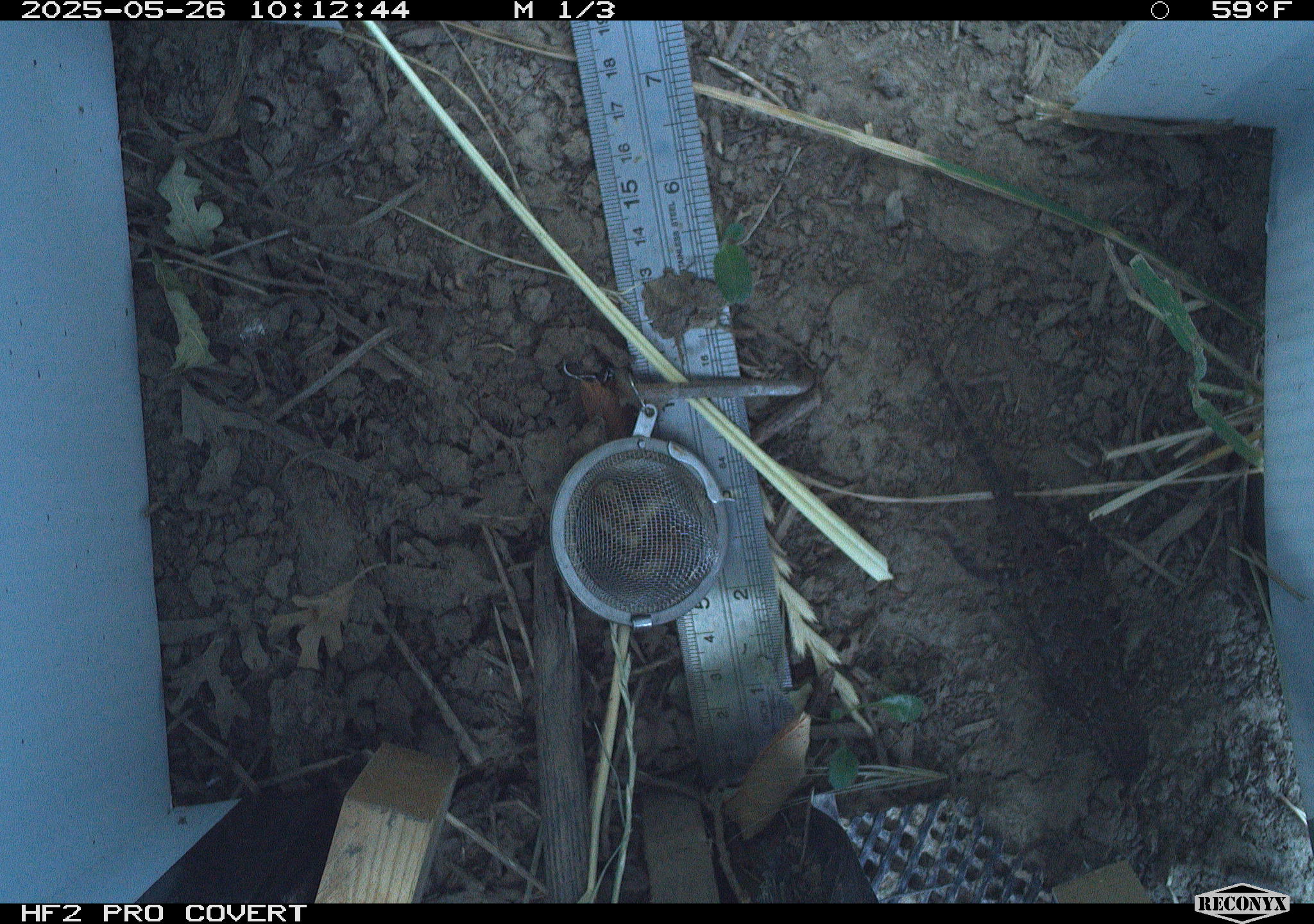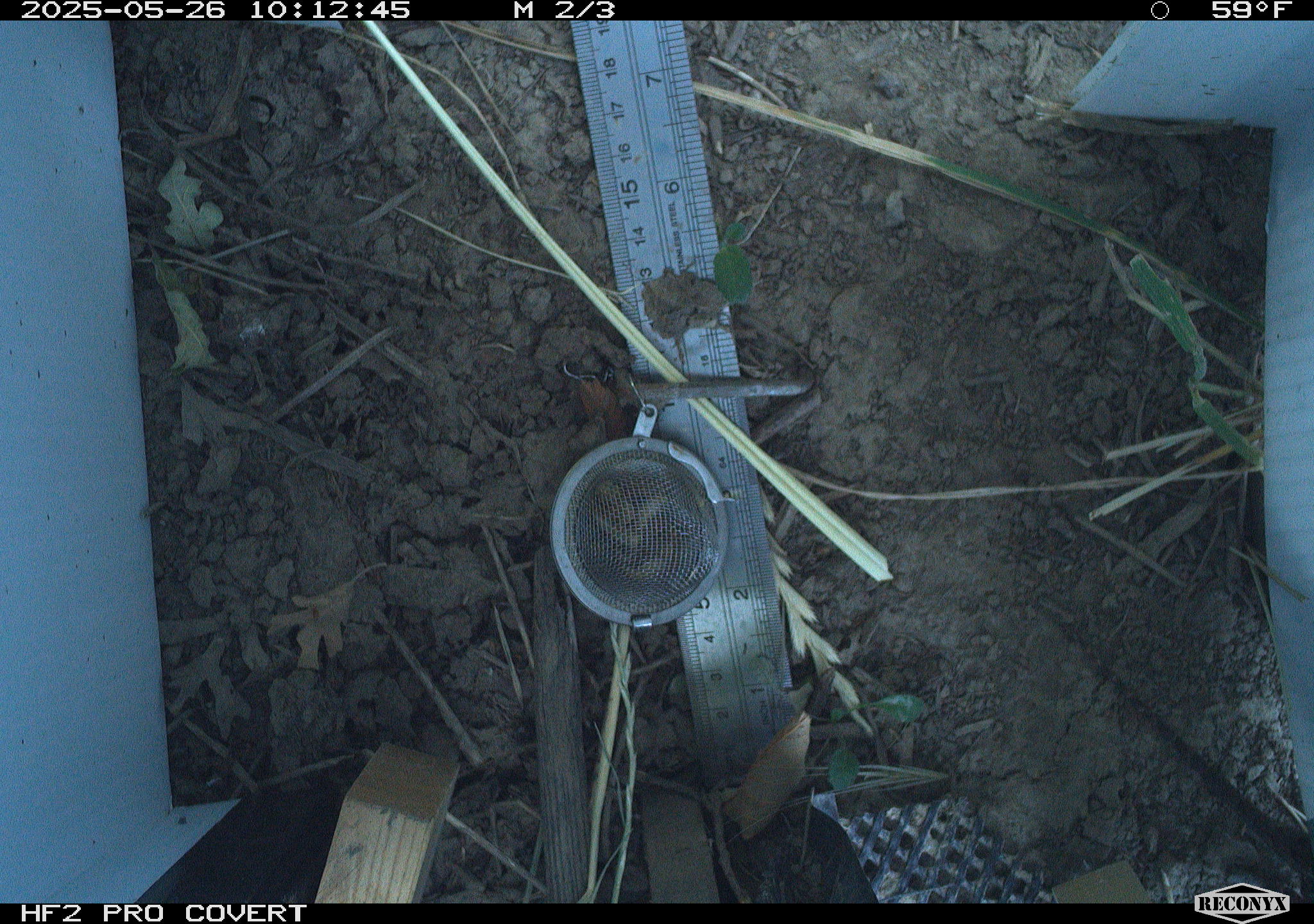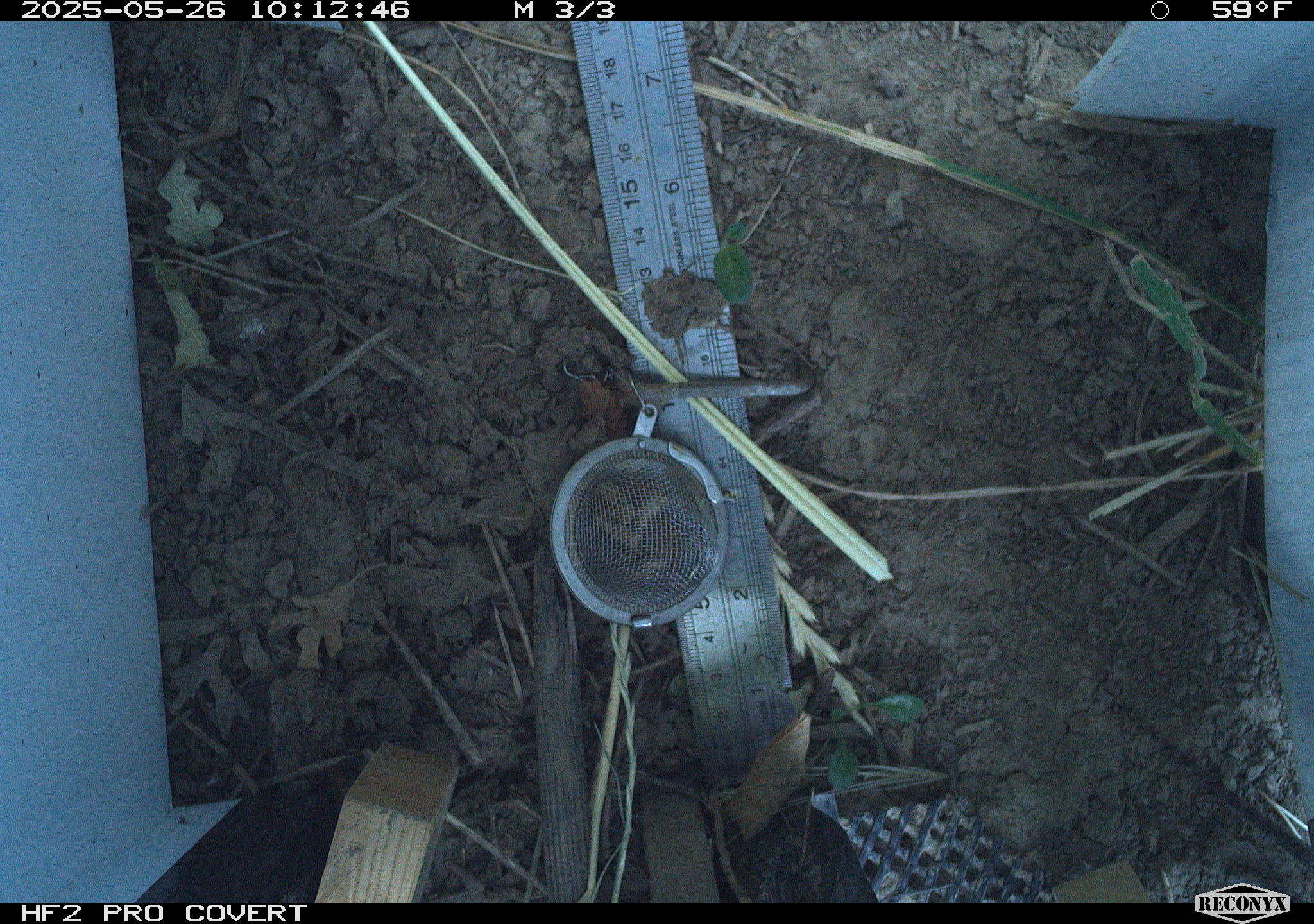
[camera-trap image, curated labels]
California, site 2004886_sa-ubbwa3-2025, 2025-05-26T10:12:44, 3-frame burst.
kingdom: Animalia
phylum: Chordata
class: Reptilia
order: Squamata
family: Phrynosomatidae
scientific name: Phrynosomatidae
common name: north american spiny lizards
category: sceloporus/uta species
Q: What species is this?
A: Sceloporus/uta species (north american spiny lizards) (Phrynosomatidae).